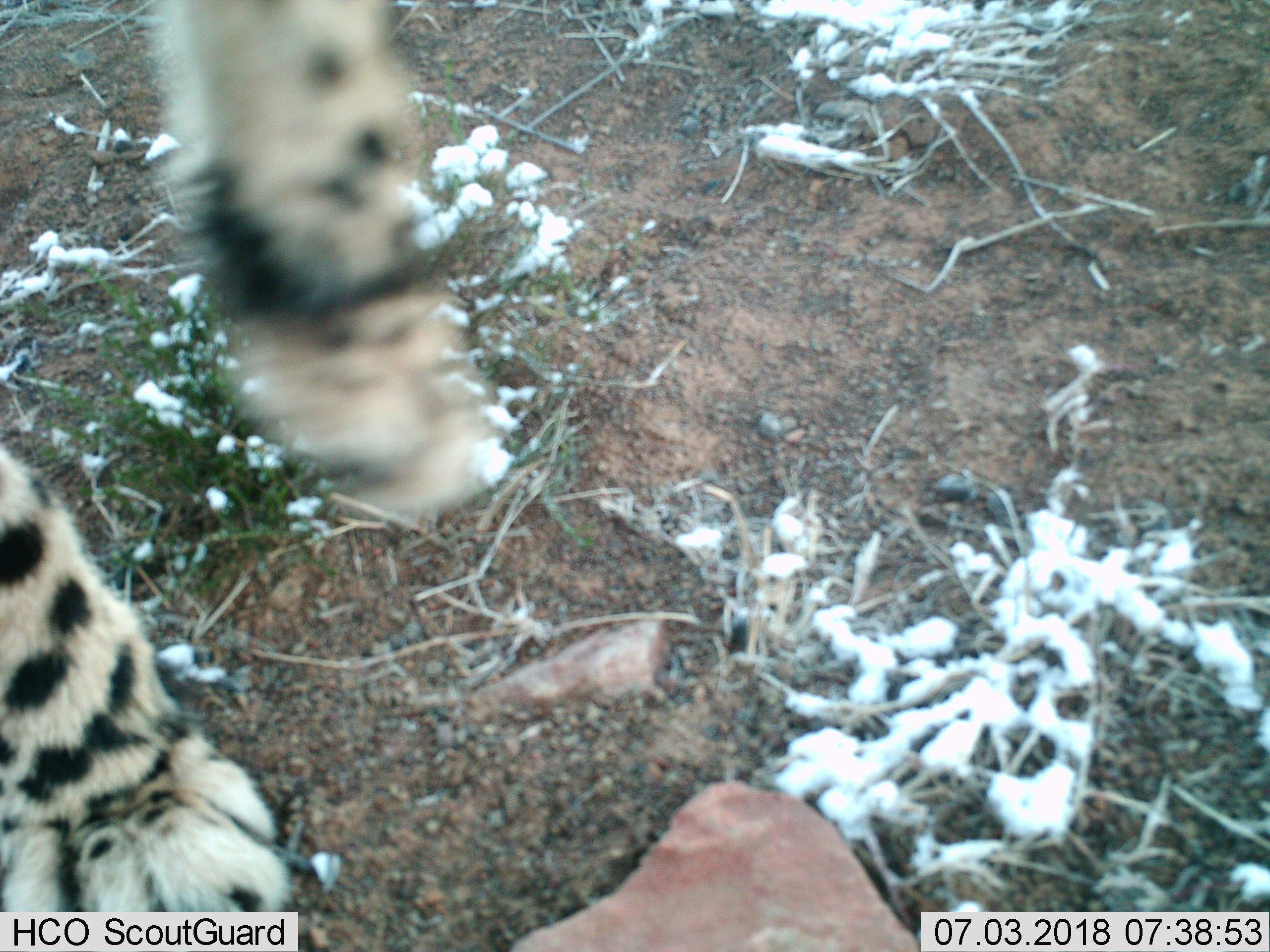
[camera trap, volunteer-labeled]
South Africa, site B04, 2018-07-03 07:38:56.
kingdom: Animalia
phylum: Chordata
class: Mammalia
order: Carnivora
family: Felidae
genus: Acinonyx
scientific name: Acinonyx jubatus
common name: cheetah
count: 1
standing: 50%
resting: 0%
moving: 50%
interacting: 0%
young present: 0%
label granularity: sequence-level